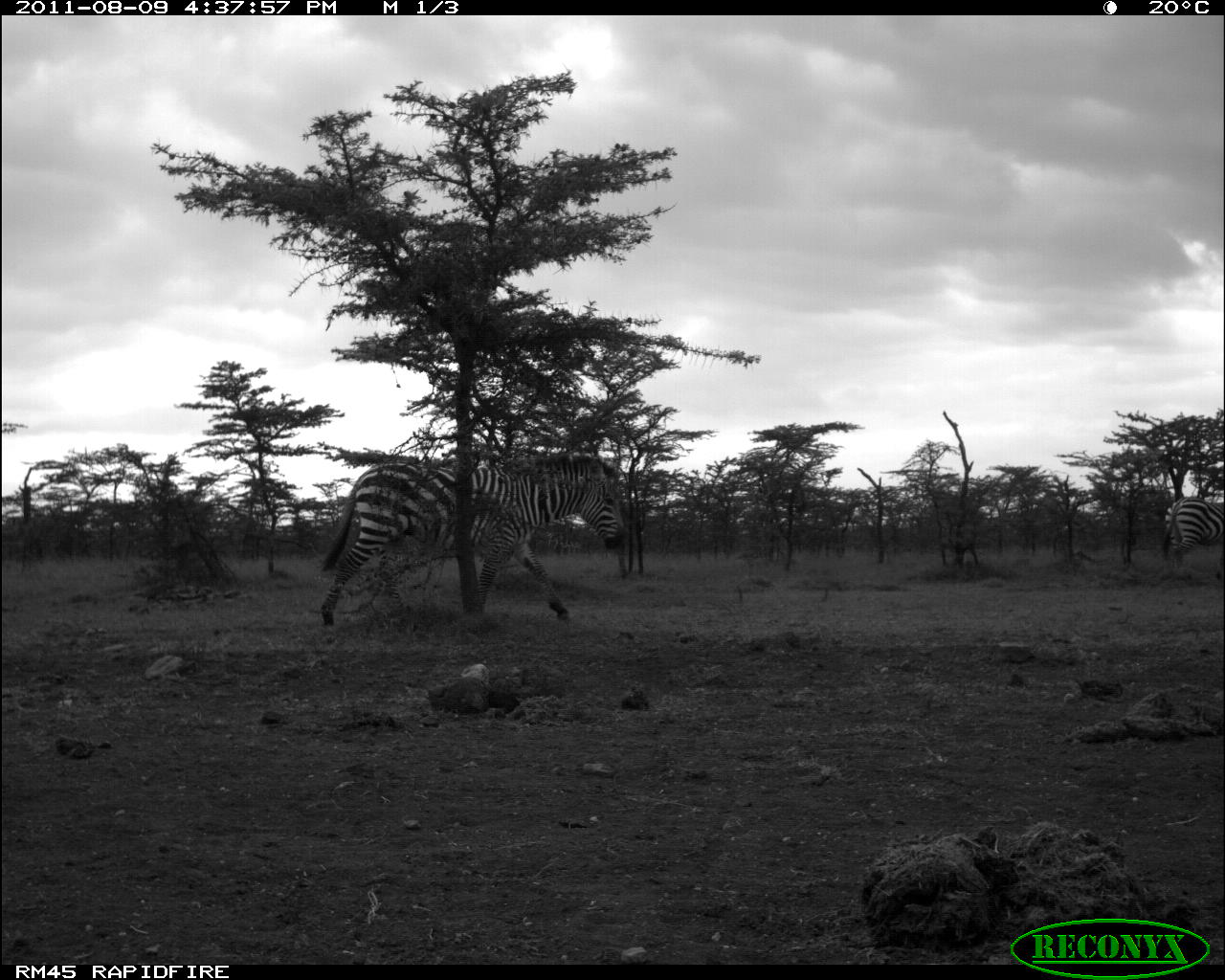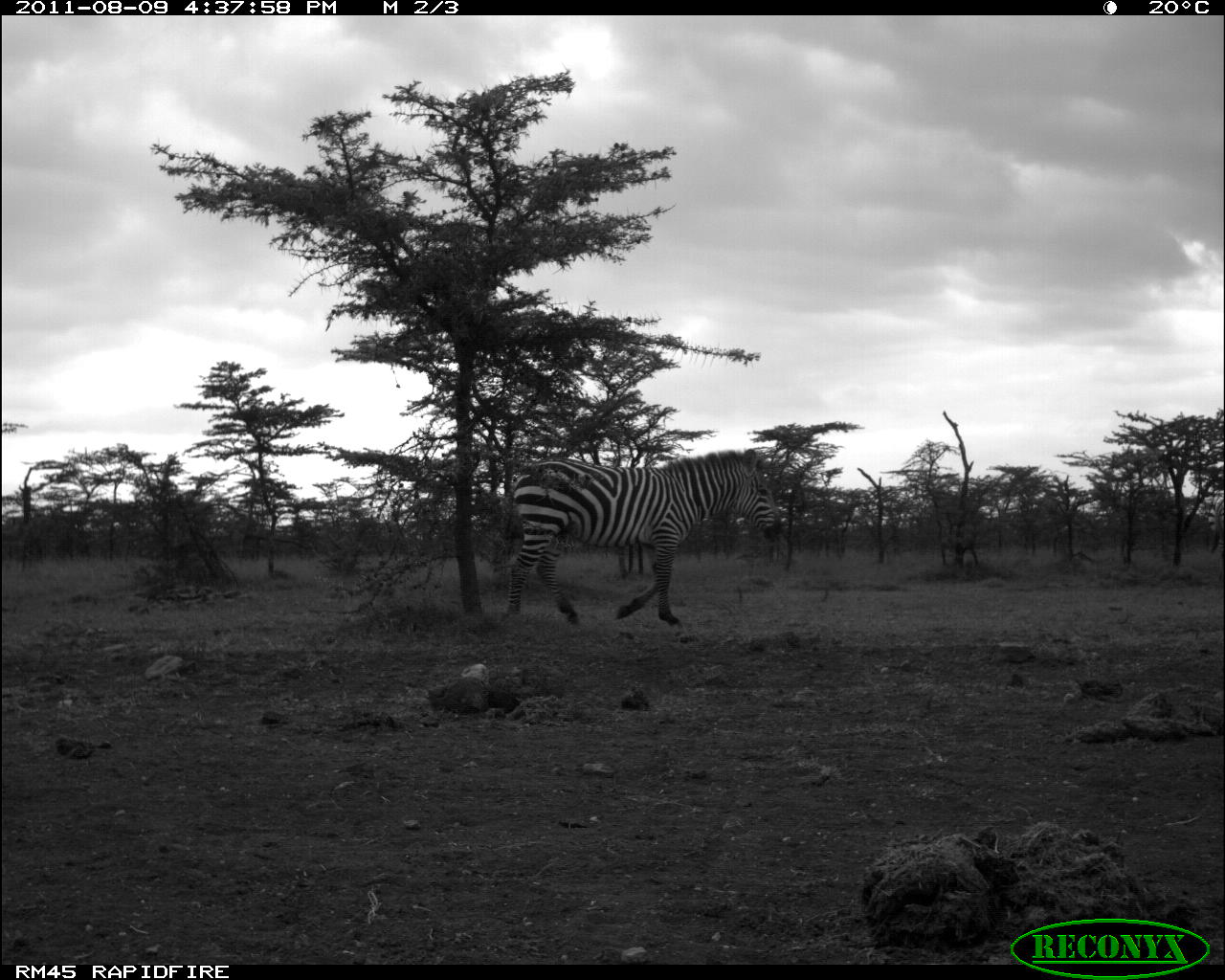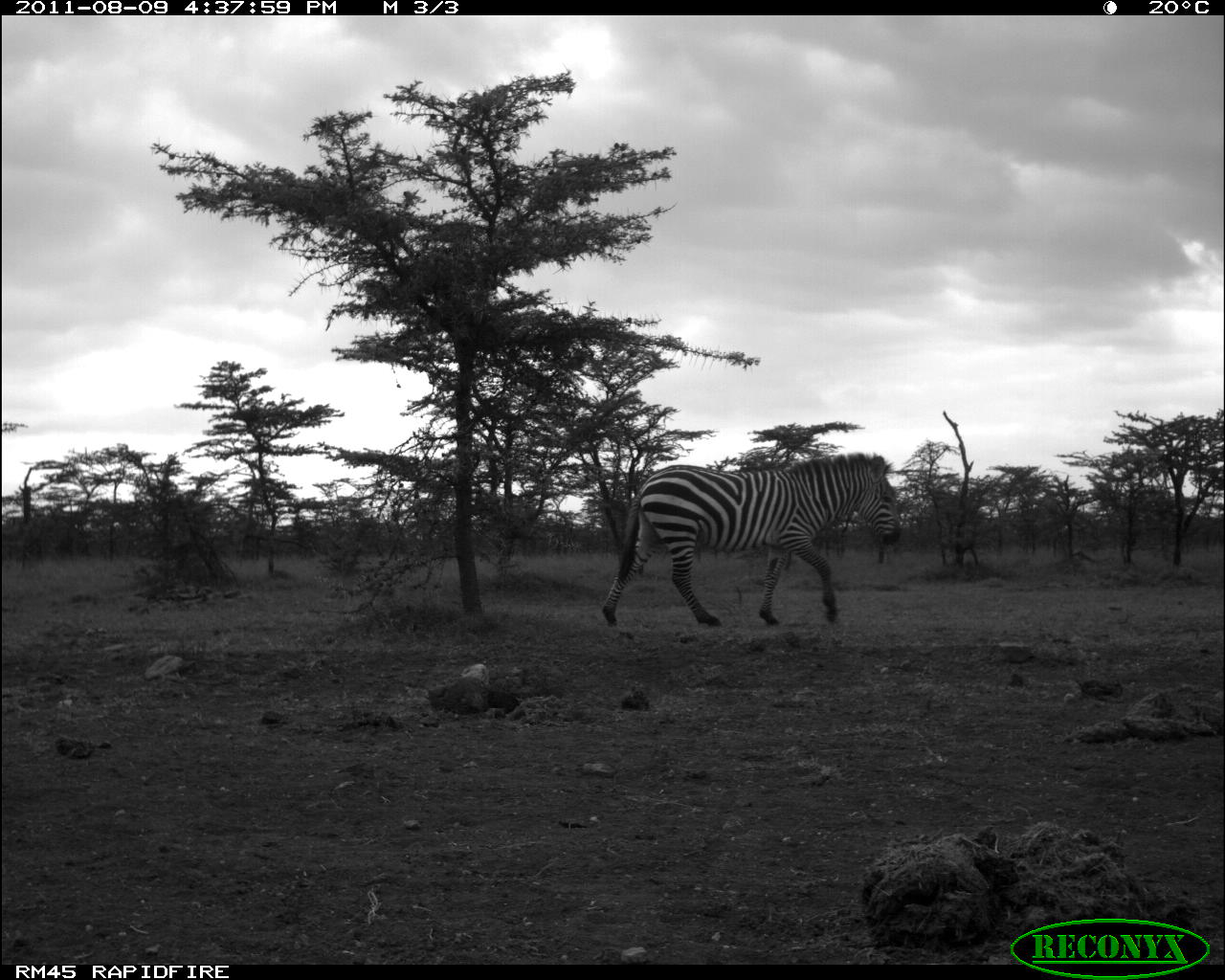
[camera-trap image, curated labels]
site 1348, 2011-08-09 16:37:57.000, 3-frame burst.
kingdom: Animalia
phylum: Chordata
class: Mammalia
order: Perissodactyla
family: Equidae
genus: Equus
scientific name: Equus quagga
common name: plains zebra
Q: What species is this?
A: Equus quagga (plains zebra).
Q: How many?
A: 2.